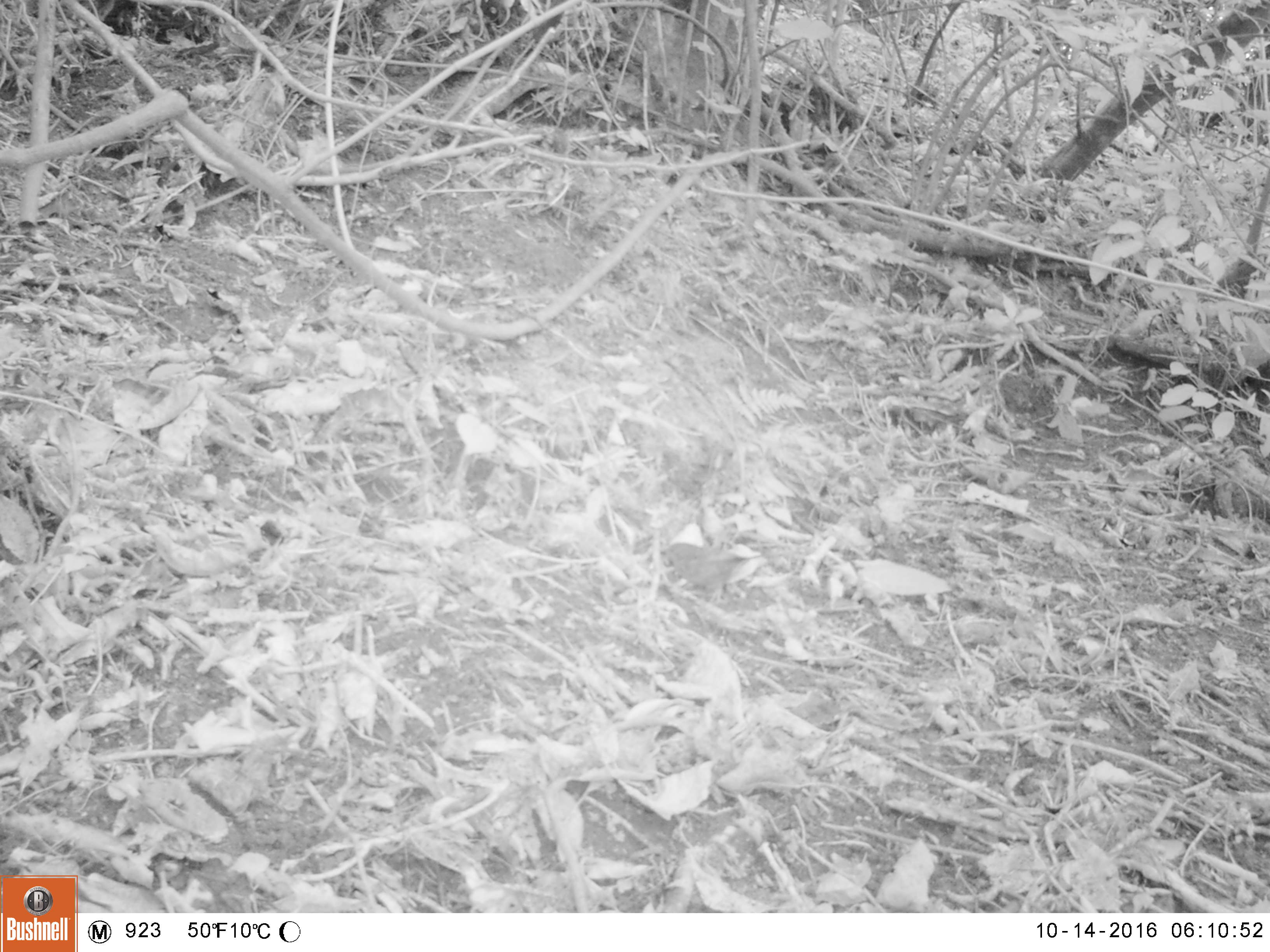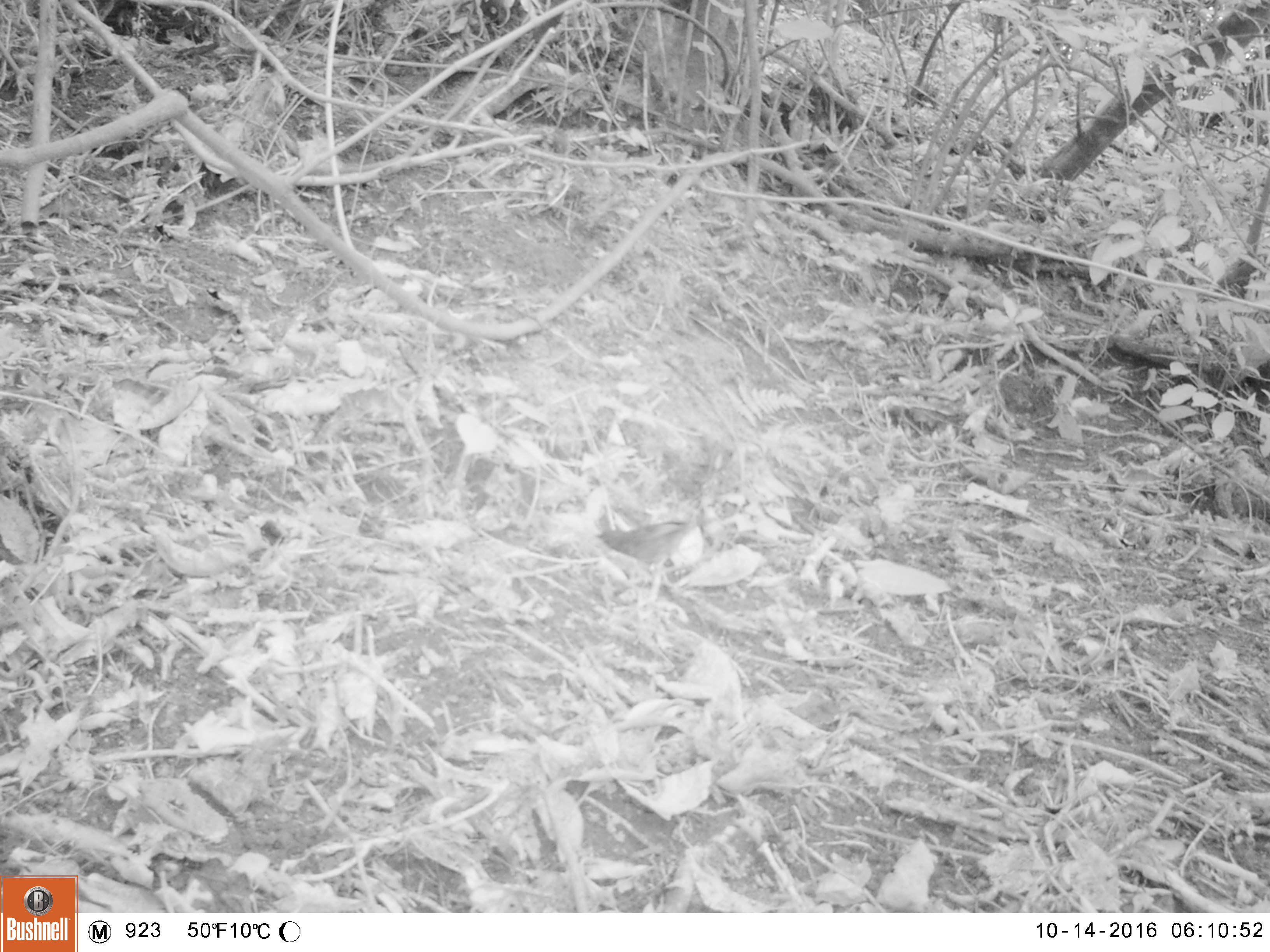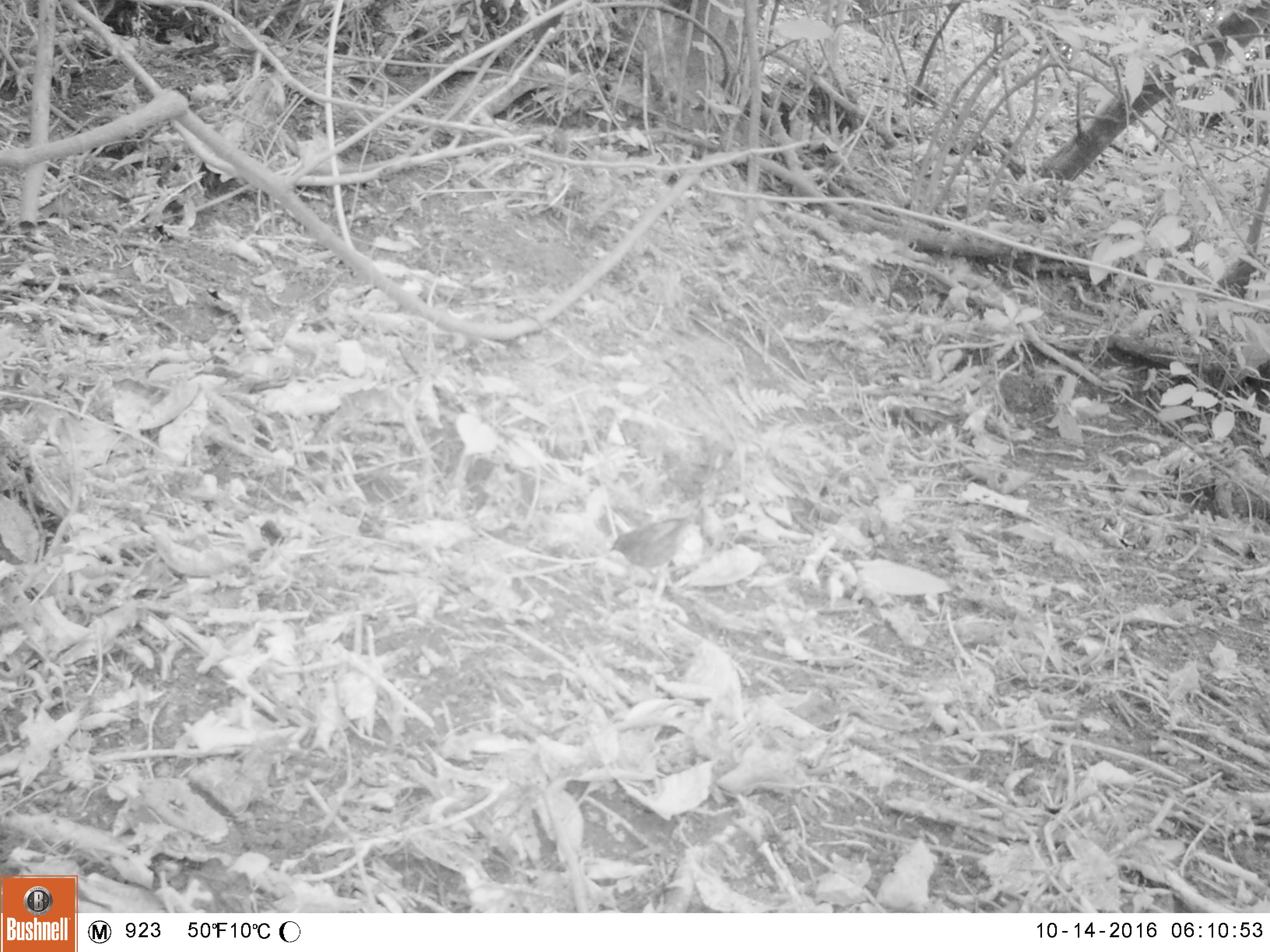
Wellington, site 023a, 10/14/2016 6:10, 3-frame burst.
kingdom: Animalia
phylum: Chordata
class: Aves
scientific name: Aves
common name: bird